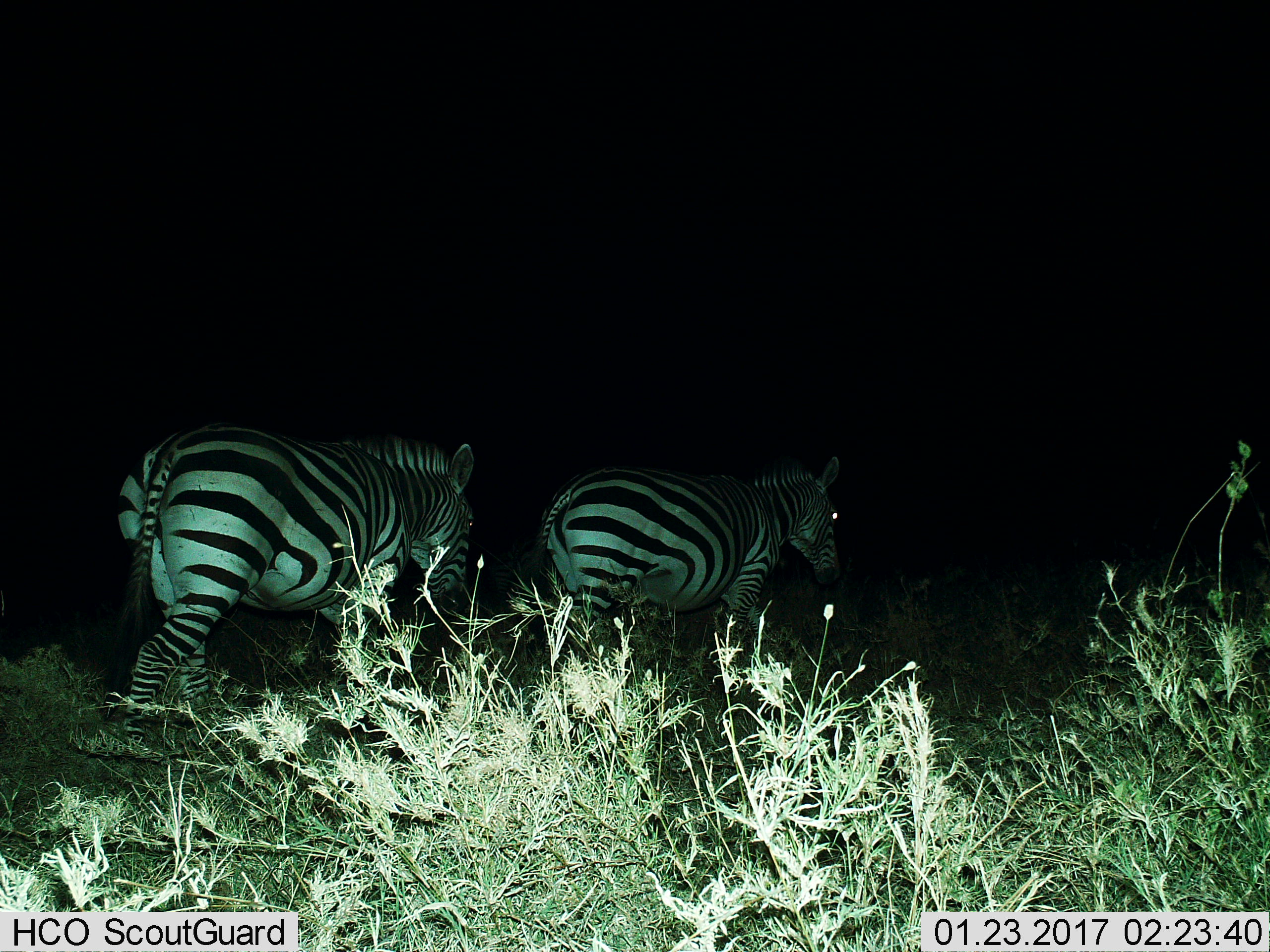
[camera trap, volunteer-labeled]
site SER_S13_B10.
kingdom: Animalia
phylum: Chordata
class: Mammalia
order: Perissodactyla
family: Equidae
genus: Equus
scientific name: Equus quagga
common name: plains zebra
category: zebraplains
Zebraplains (plains zebra) (Equus quagga), count 2. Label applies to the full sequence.